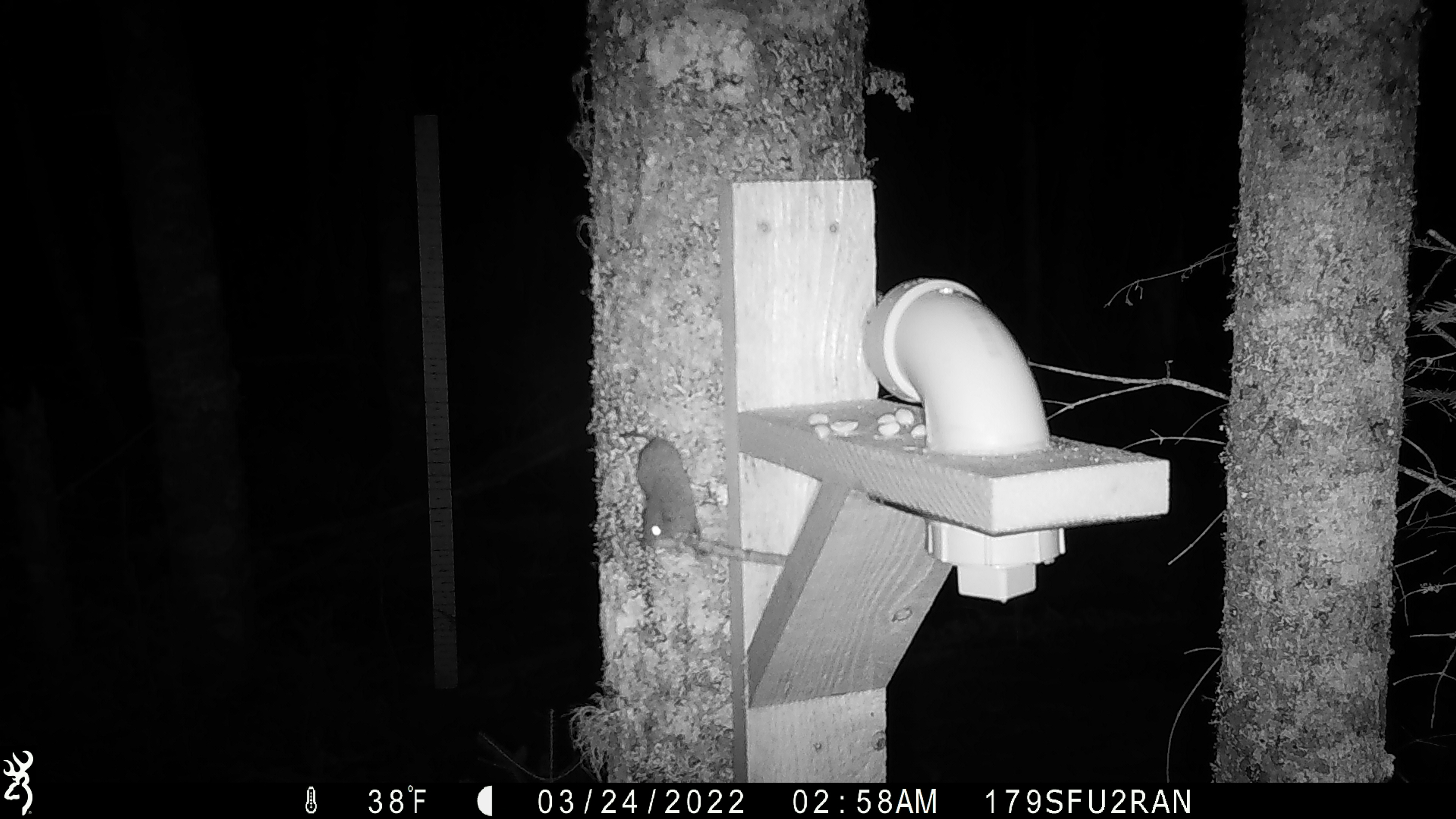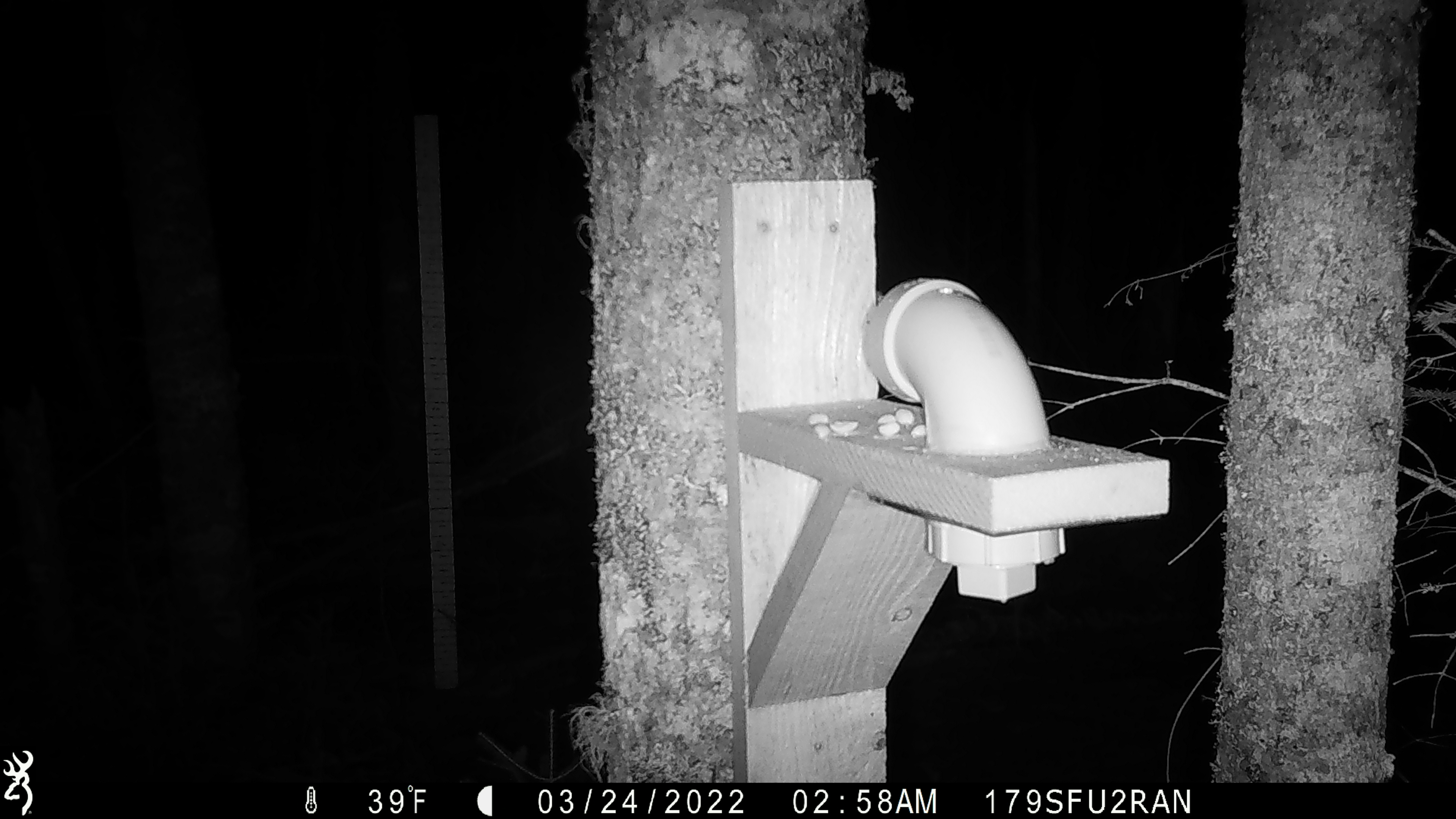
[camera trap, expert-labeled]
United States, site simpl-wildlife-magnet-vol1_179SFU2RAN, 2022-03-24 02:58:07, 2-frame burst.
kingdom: Animalia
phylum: Chordata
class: Mammalia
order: Rodentia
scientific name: Rodentia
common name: mouse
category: mouse sp.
Mouse sp. (mouse) (Rodentia).